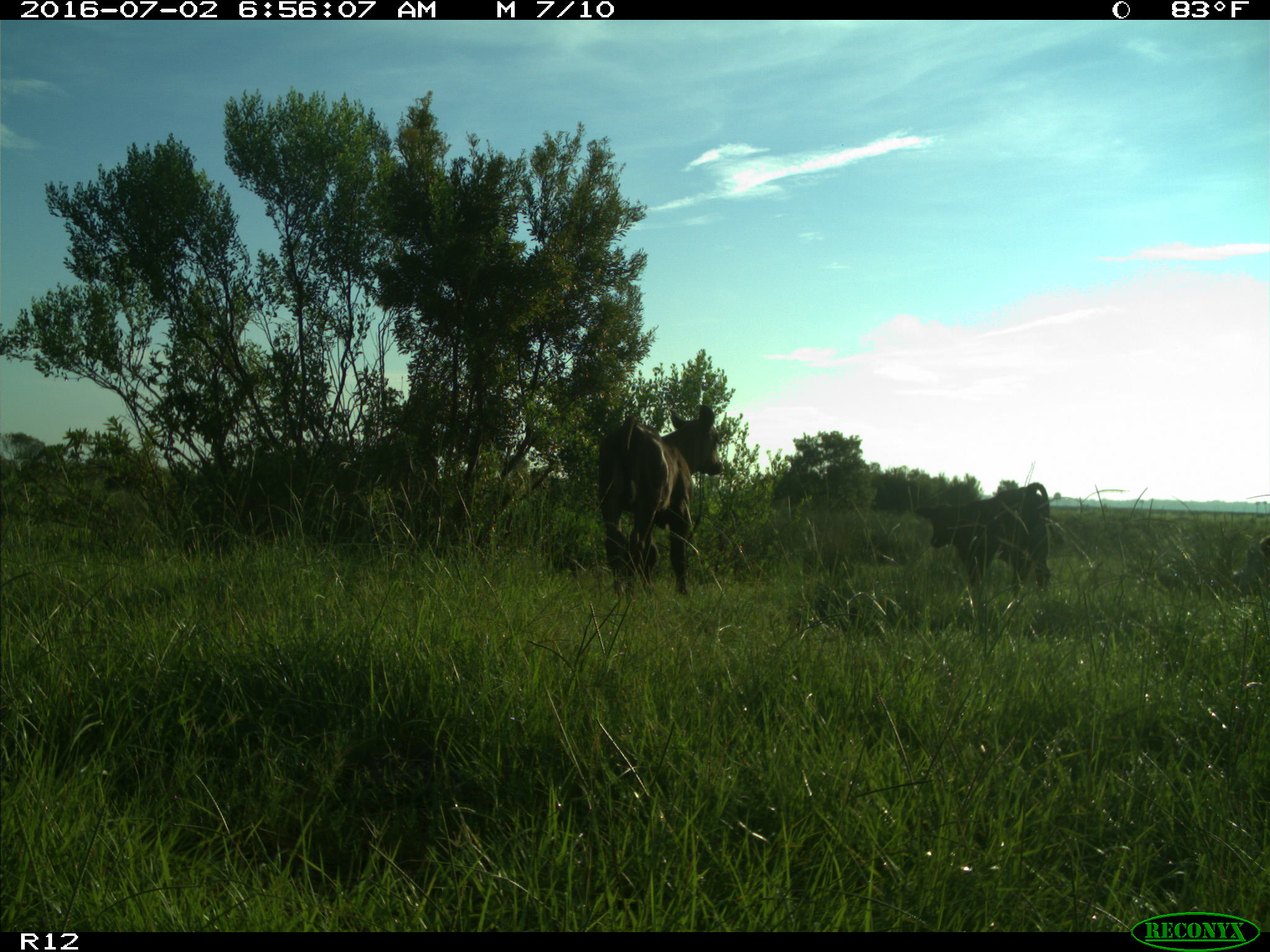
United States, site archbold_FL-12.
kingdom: Animalia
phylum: Chordata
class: Mammalia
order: Artiodactyla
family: Bovidae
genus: Bos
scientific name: Bos taurus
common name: domestic cow